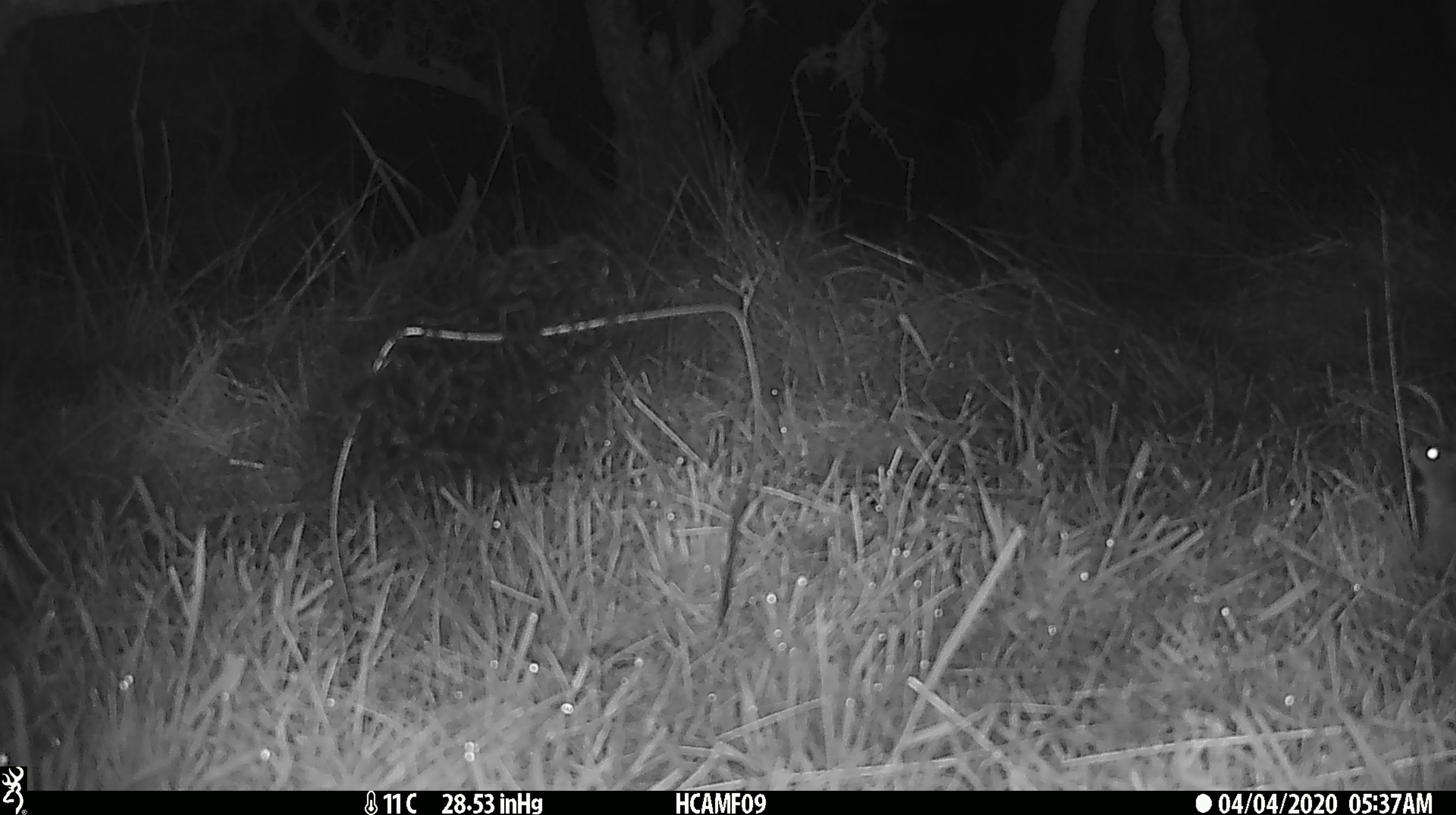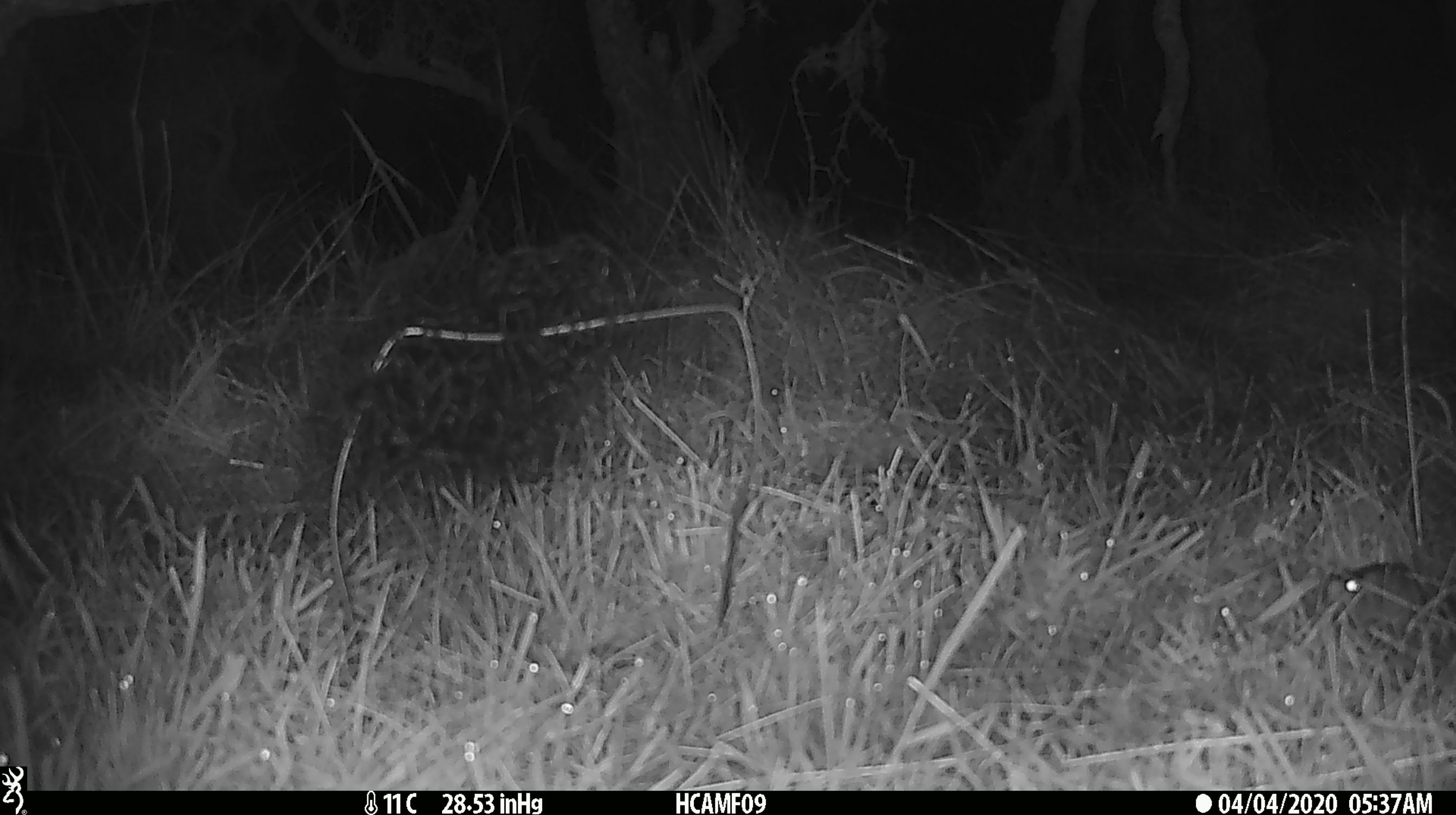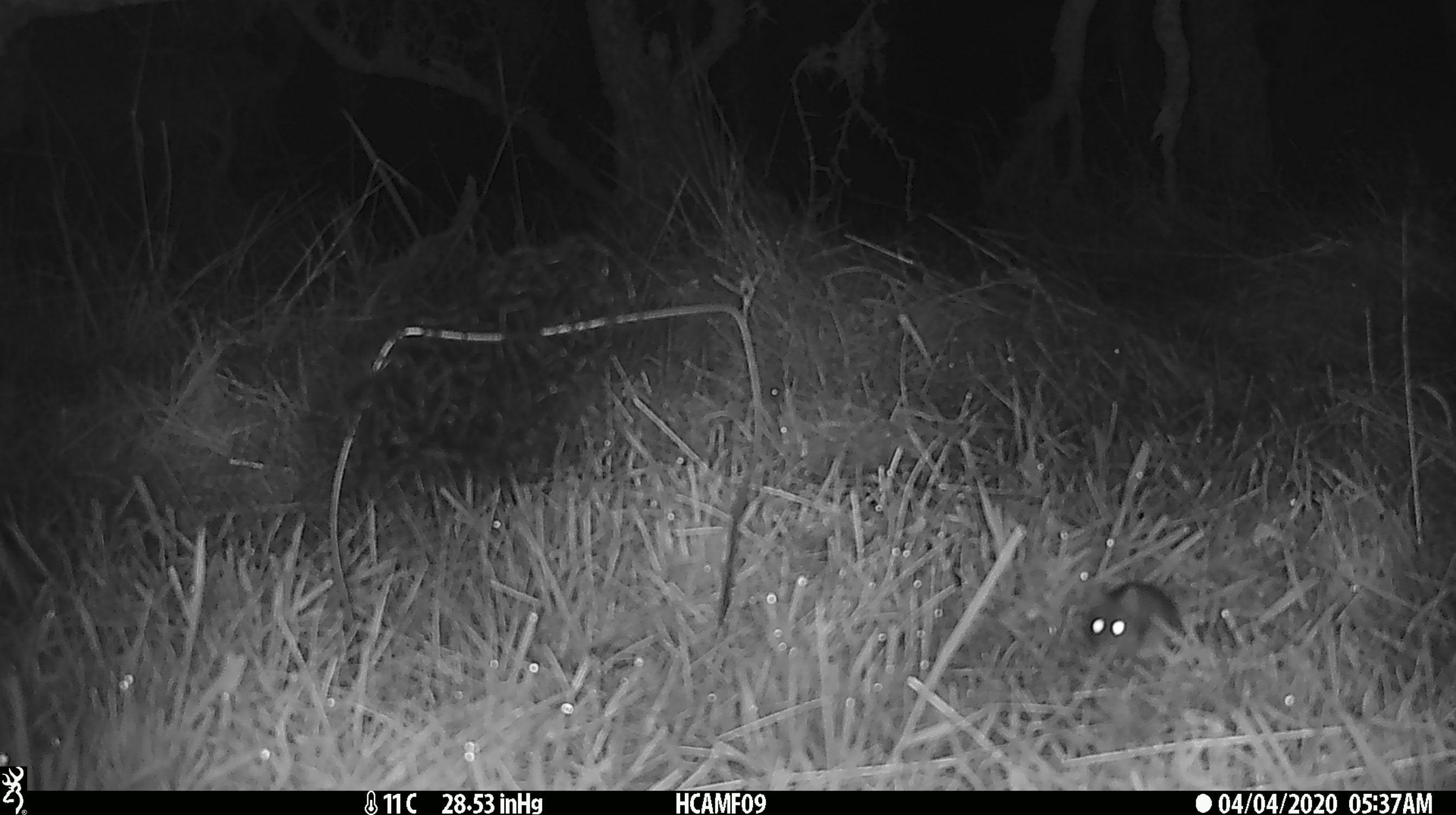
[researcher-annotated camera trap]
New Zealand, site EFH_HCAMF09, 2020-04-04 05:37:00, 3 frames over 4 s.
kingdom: Animalia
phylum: Chordata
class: Mammalia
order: Rodentia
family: Muridae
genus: Mus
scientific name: Mus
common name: mouse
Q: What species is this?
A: Mouse (Mus).